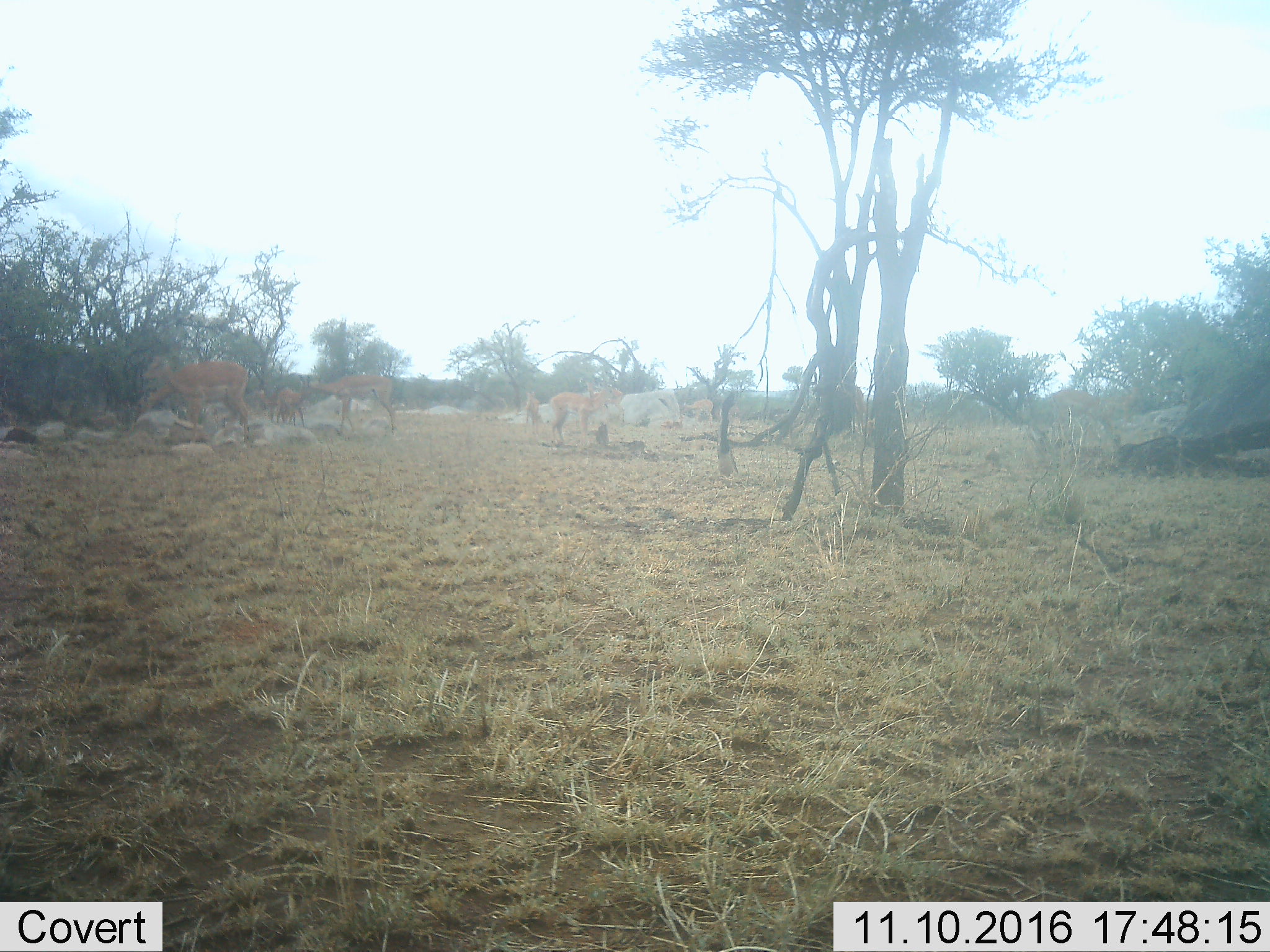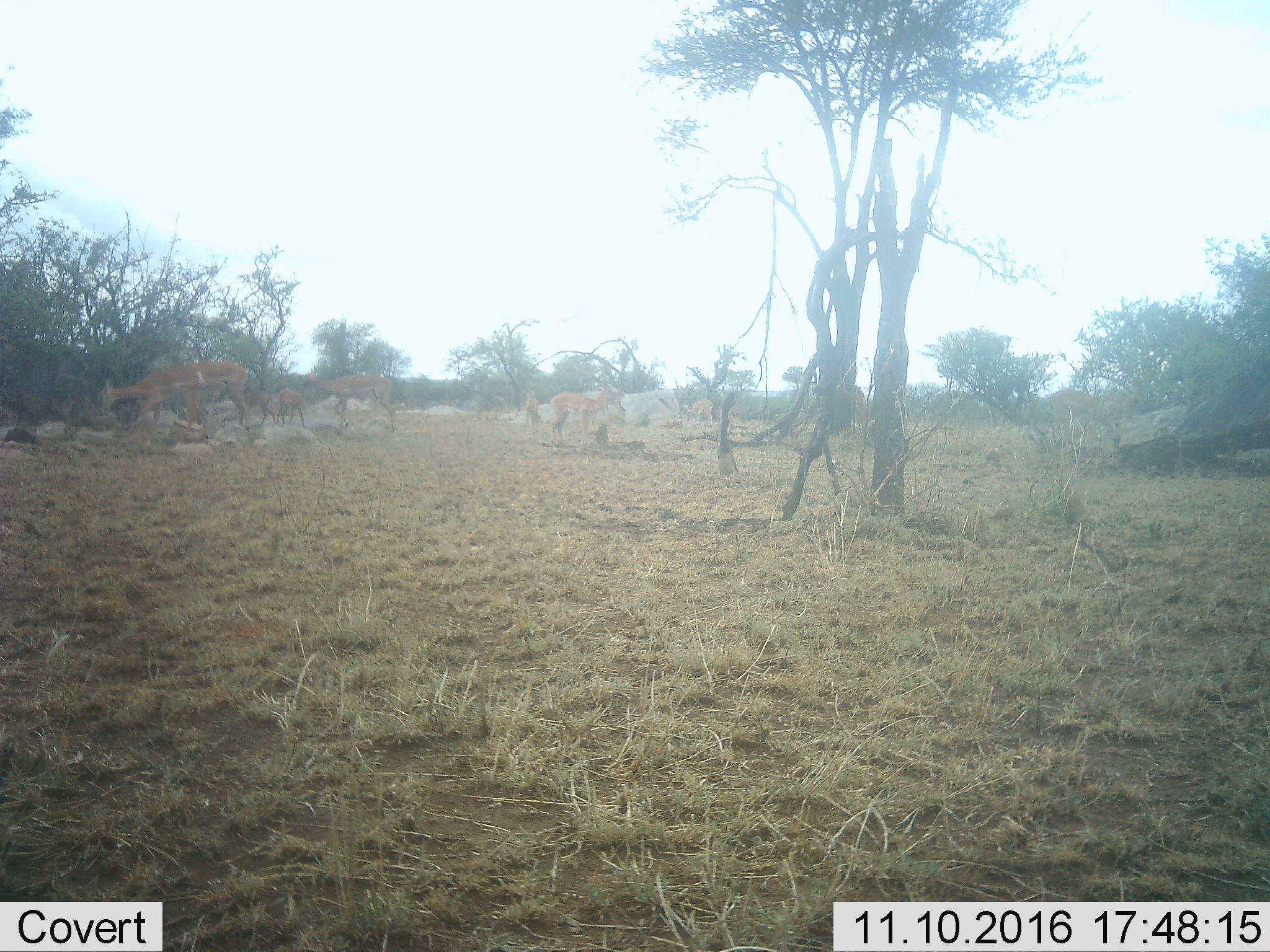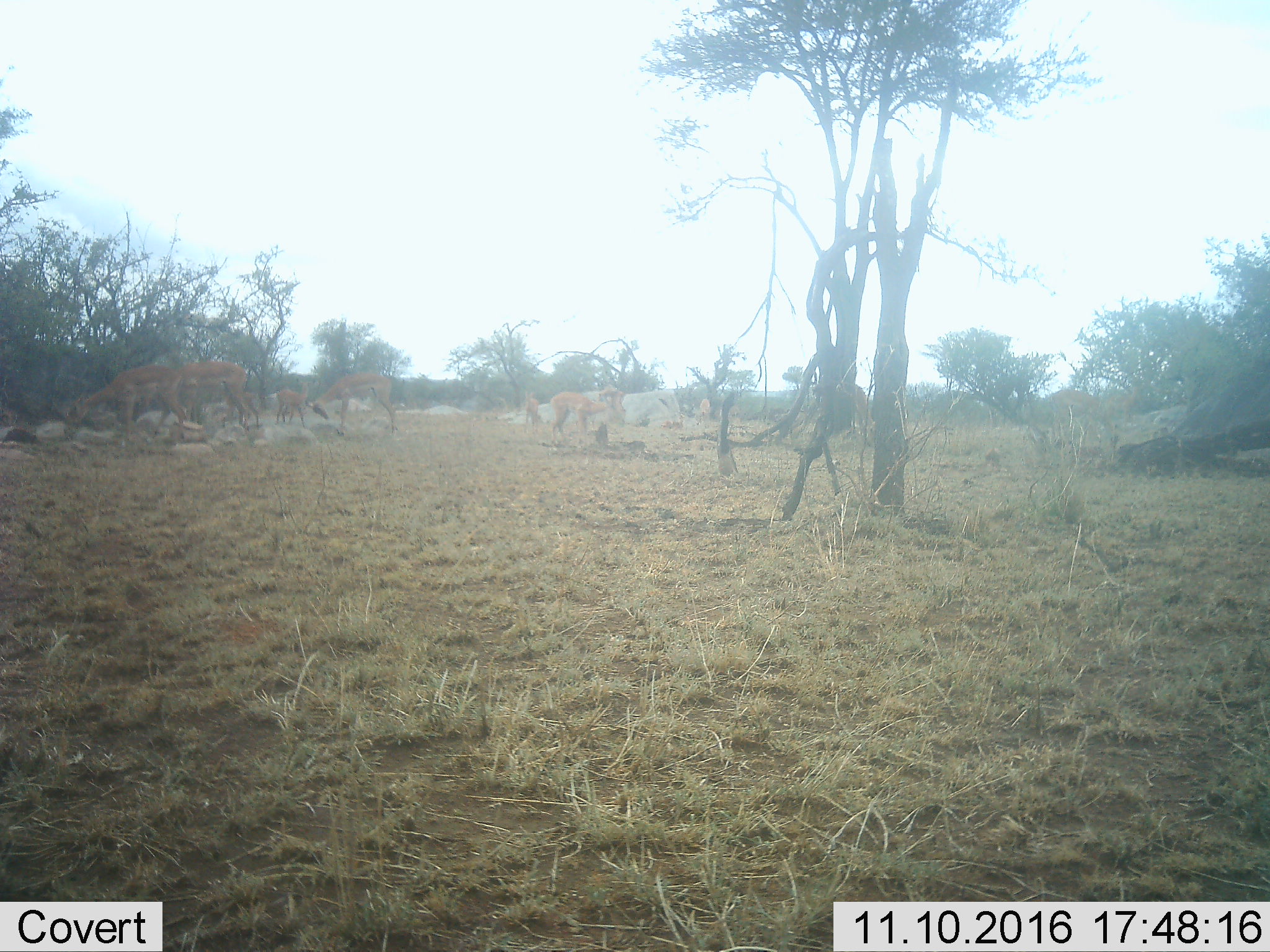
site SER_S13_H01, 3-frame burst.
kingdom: Animalia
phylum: Chordata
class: Mammalia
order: Artiodactyla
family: Bovidae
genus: Aepyceros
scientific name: Aepyceros melampus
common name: impala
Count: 8.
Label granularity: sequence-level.